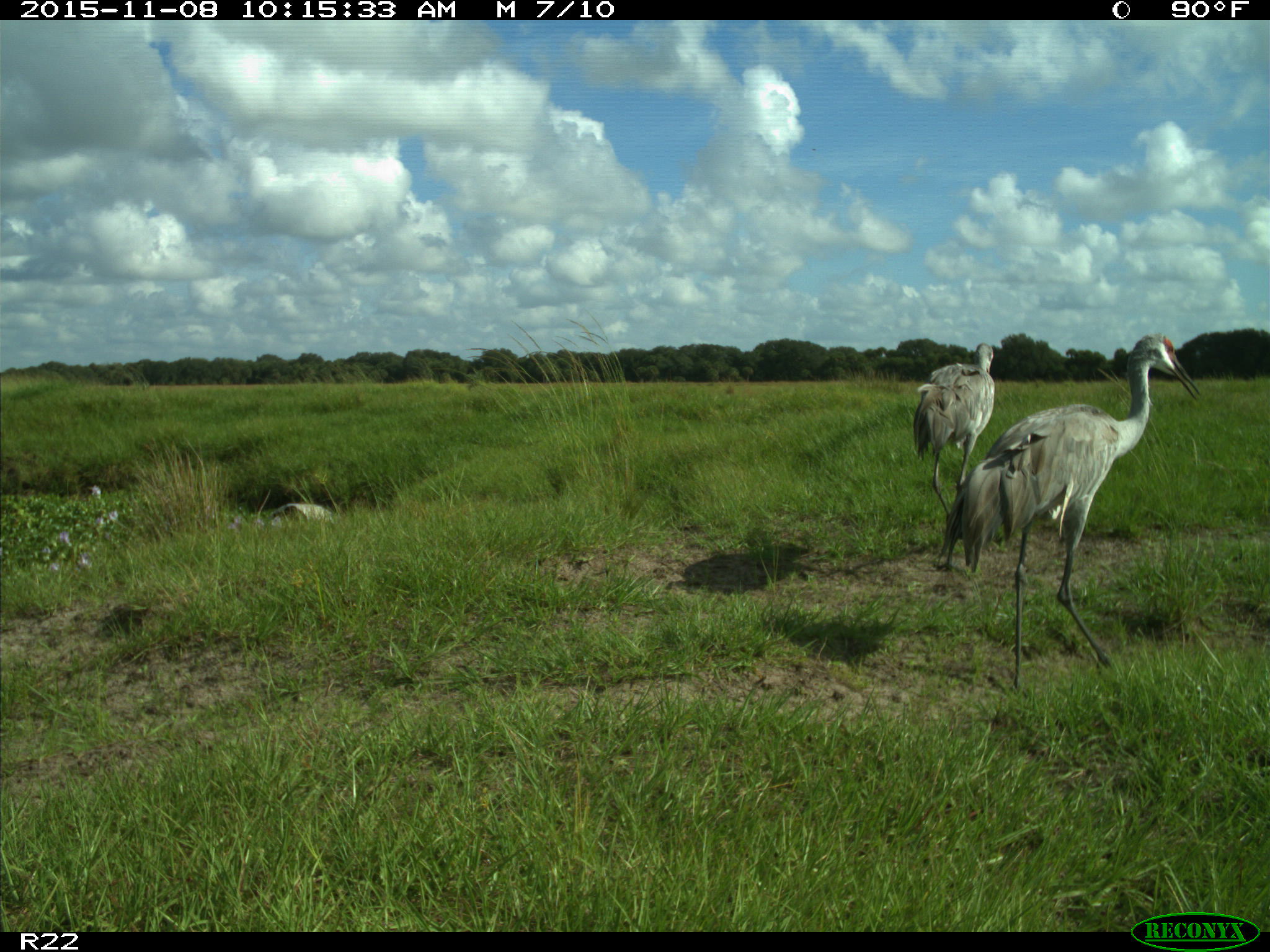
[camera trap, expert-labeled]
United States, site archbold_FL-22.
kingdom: Animalia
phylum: Chordata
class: Aves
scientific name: Aves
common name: birds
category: unidentified bird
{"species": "unidentified bird (birds) (Aves)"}